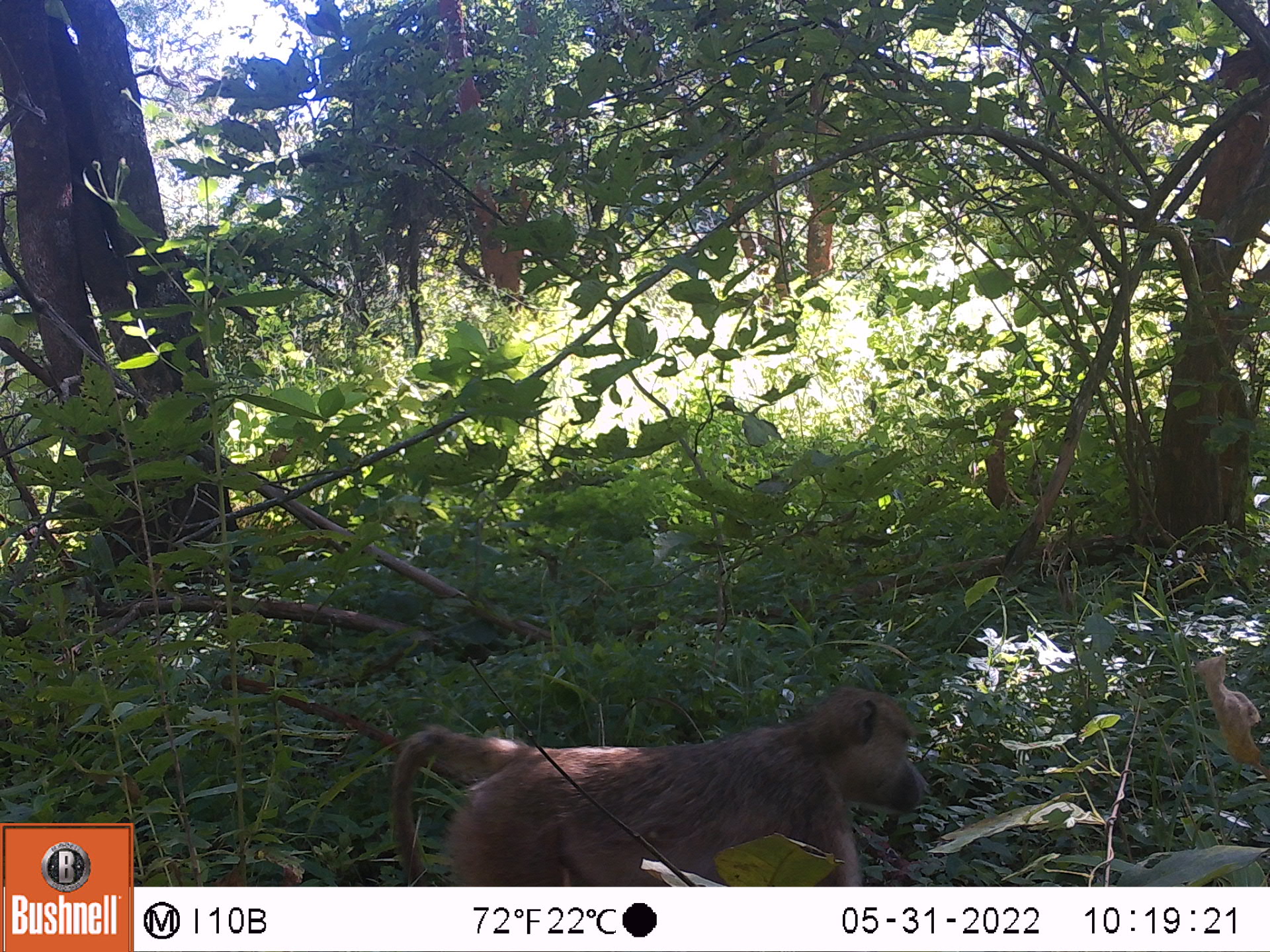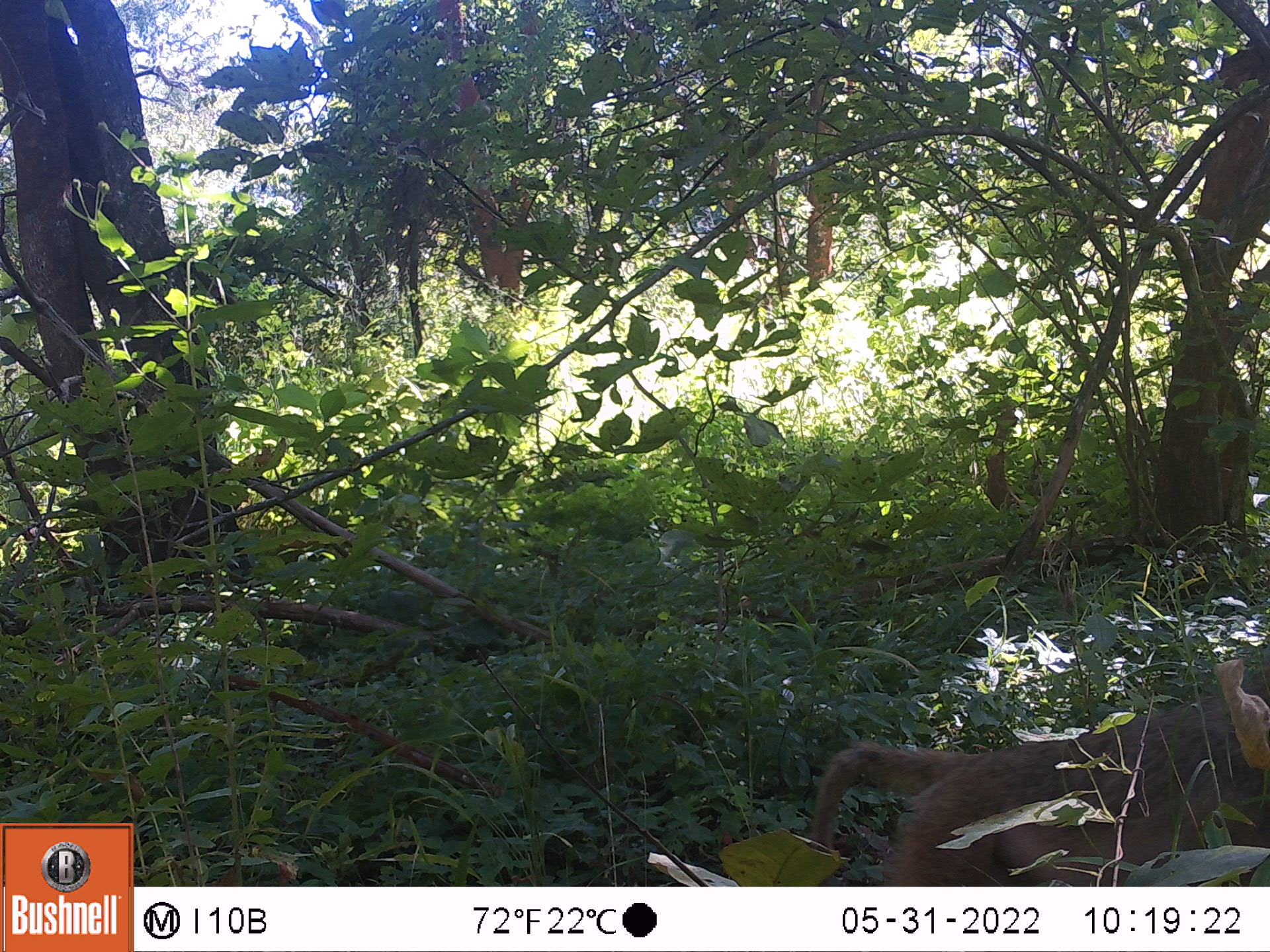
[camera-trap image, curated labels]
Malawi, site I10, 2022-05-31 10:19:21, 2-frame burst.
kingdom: Animalia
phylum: Chordata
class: Mammalia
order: Primates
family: Cercopithecidae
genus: Papio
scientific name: Papio cynocephalus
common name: yellow baboon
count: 1